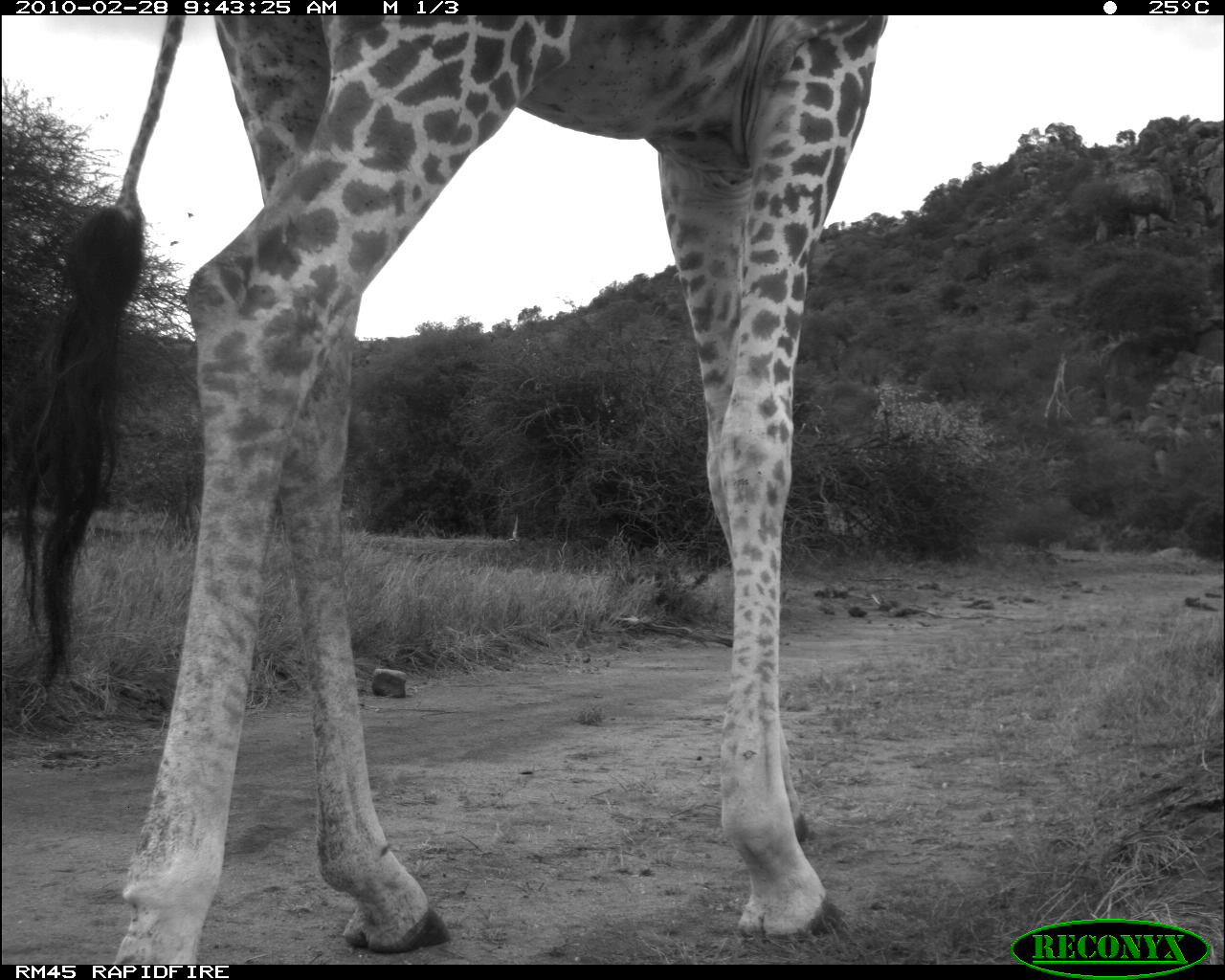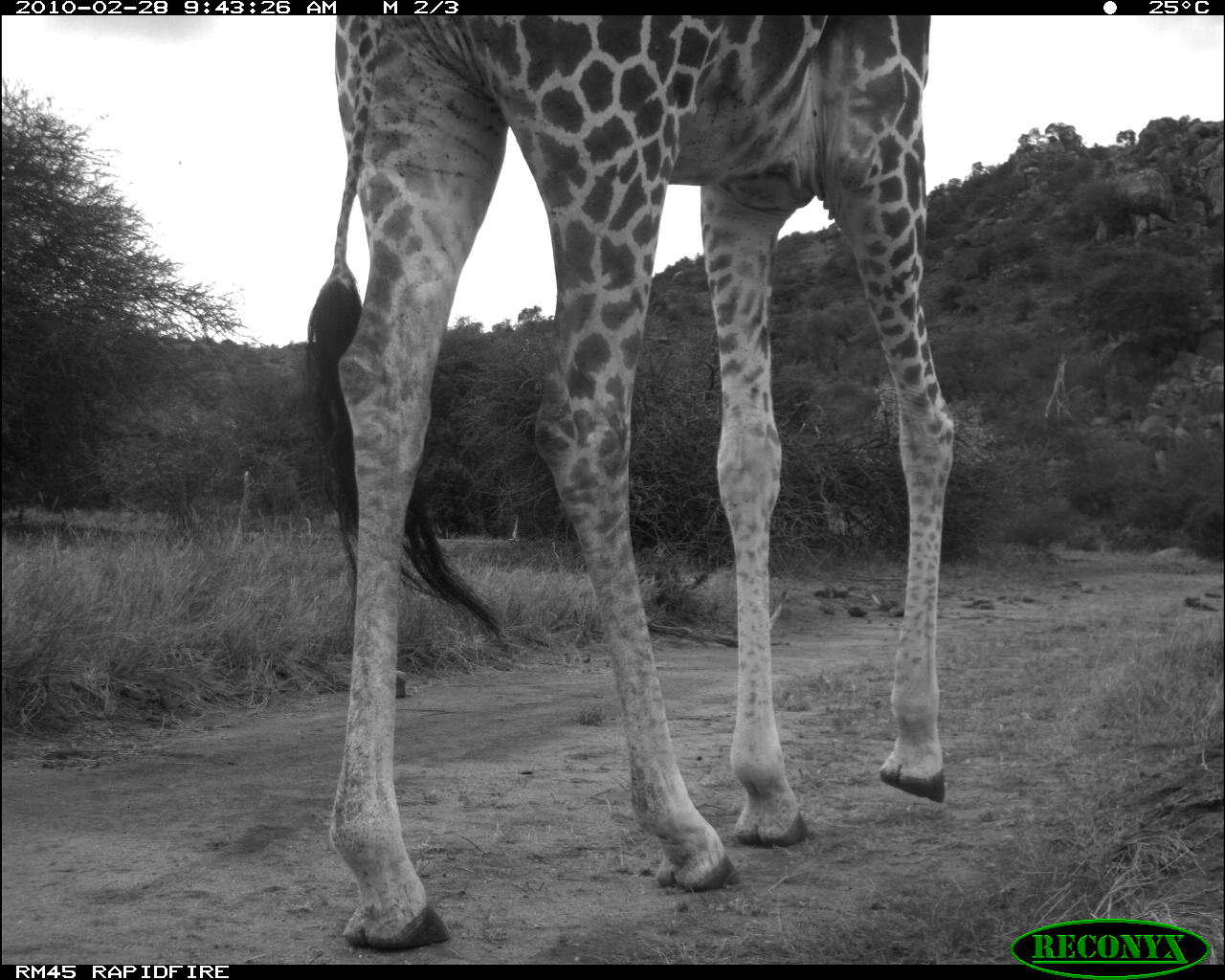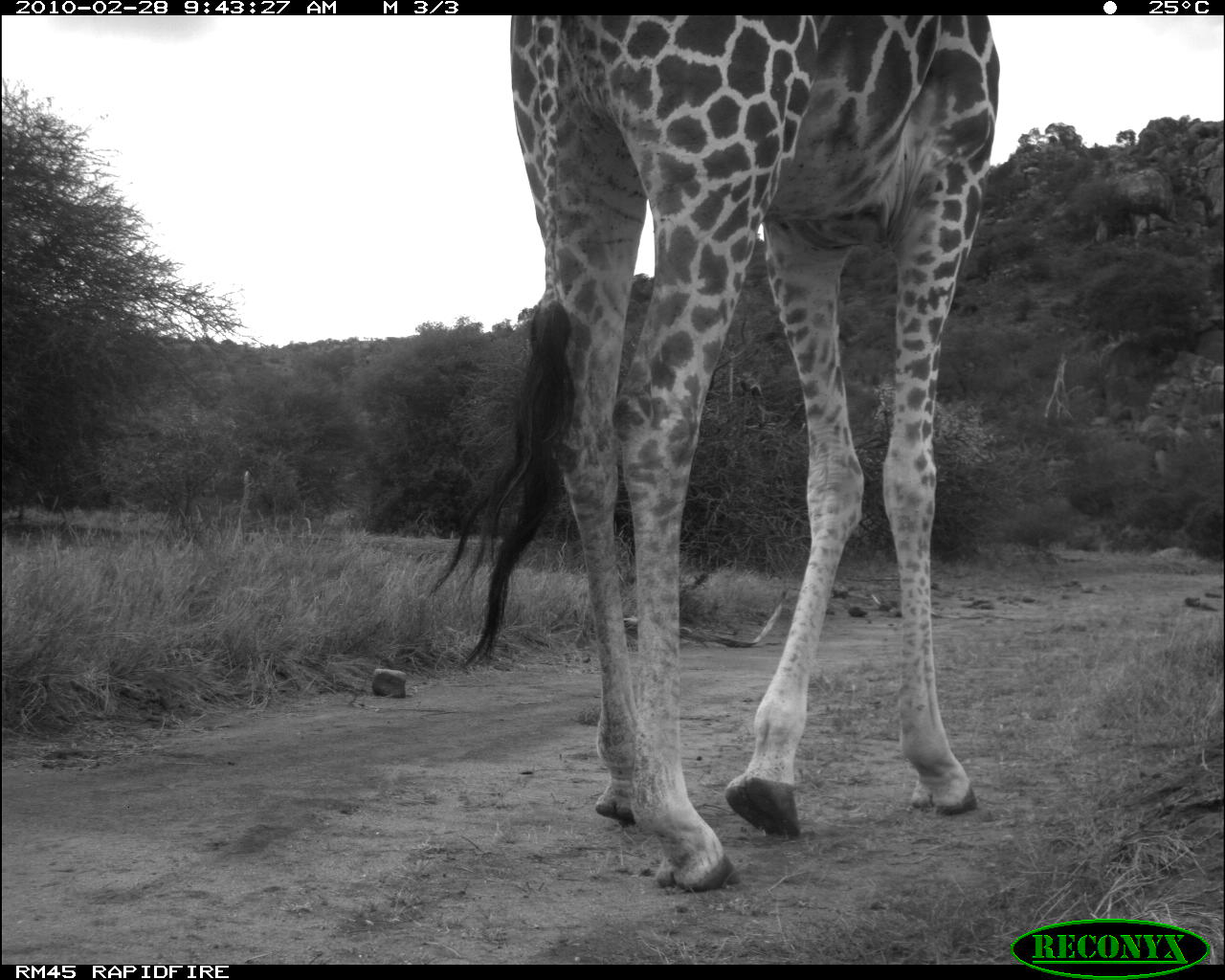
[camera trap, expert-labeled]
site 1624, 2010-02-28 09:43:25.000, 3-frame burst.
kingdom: Animalia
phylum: Chordata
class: Mammalia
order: Artiodactyla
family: Giraffidae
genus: Giraffa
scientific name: Giraffa camelopardalis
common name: giraffe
Giraffa camelopardalis (giraffe), count 1.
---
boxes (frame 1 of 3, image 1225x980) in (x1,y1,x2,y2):
giraffa camelopardalis: (0,12,889,963)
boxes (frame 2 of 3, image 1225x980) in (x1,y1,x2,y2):
giraffa camelopardalis: (298,15,960,955)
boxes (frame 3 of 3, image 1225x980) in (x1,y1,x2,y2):
giraffa camelopardalis: (418,12,1002,893)